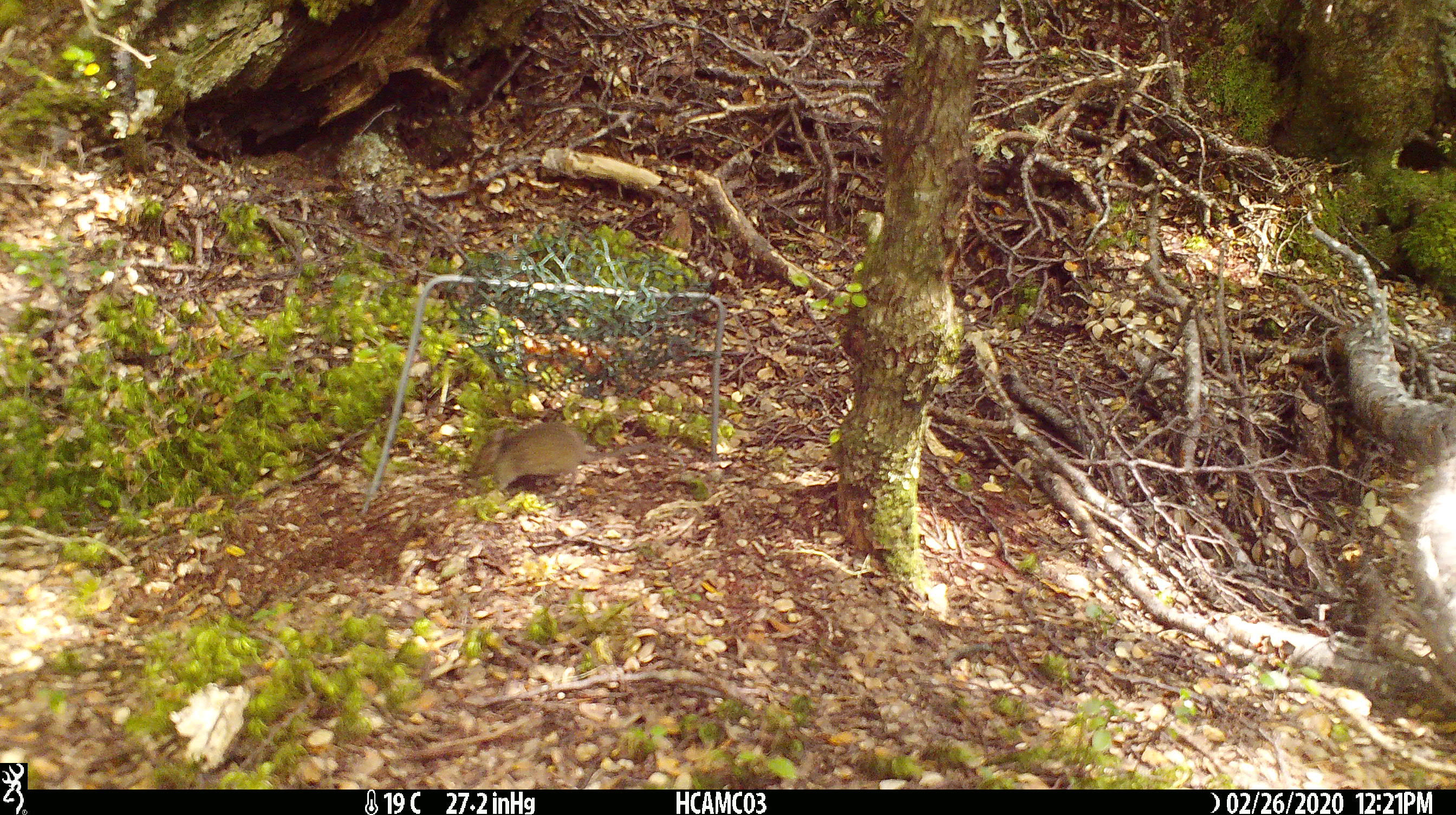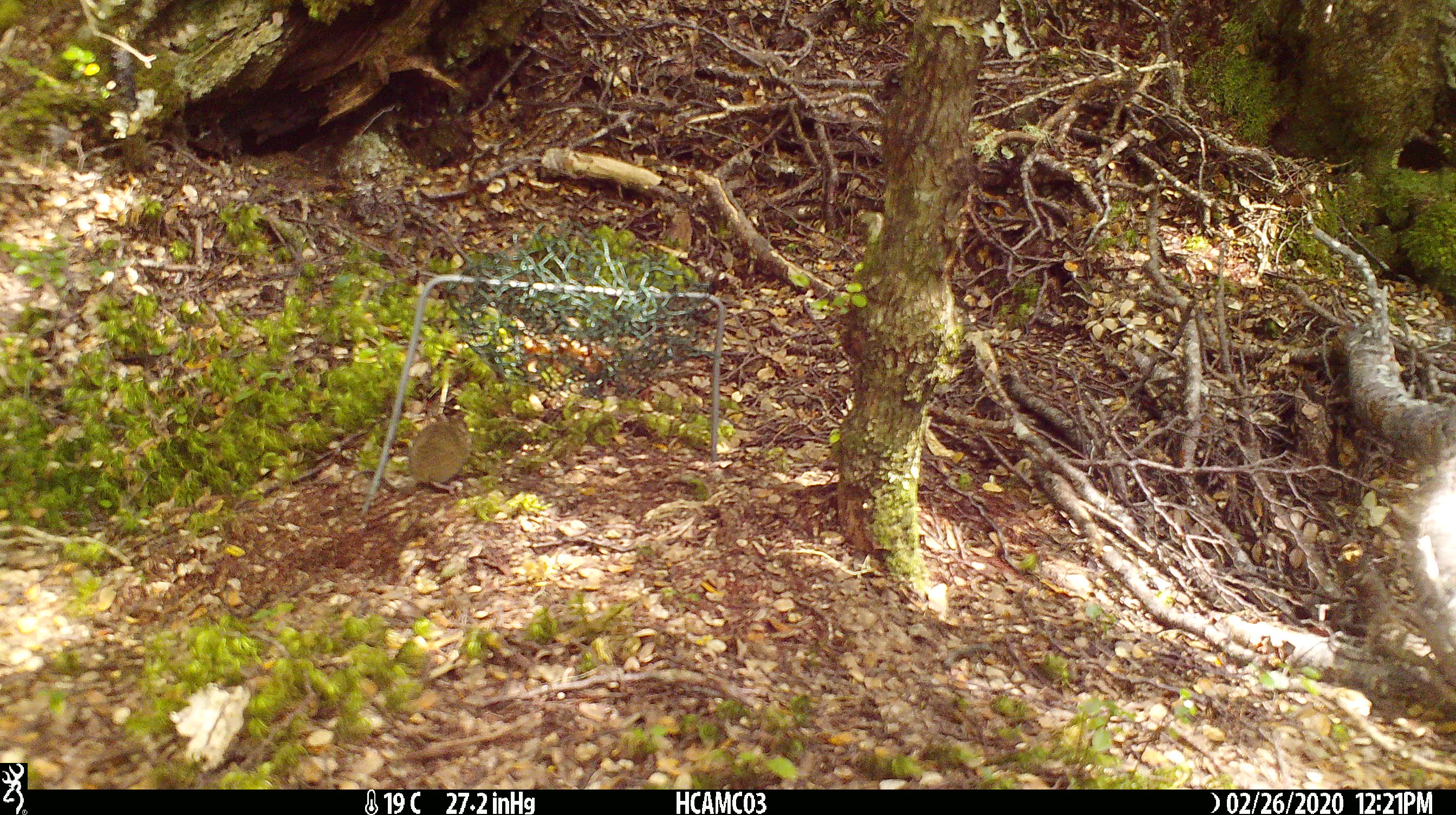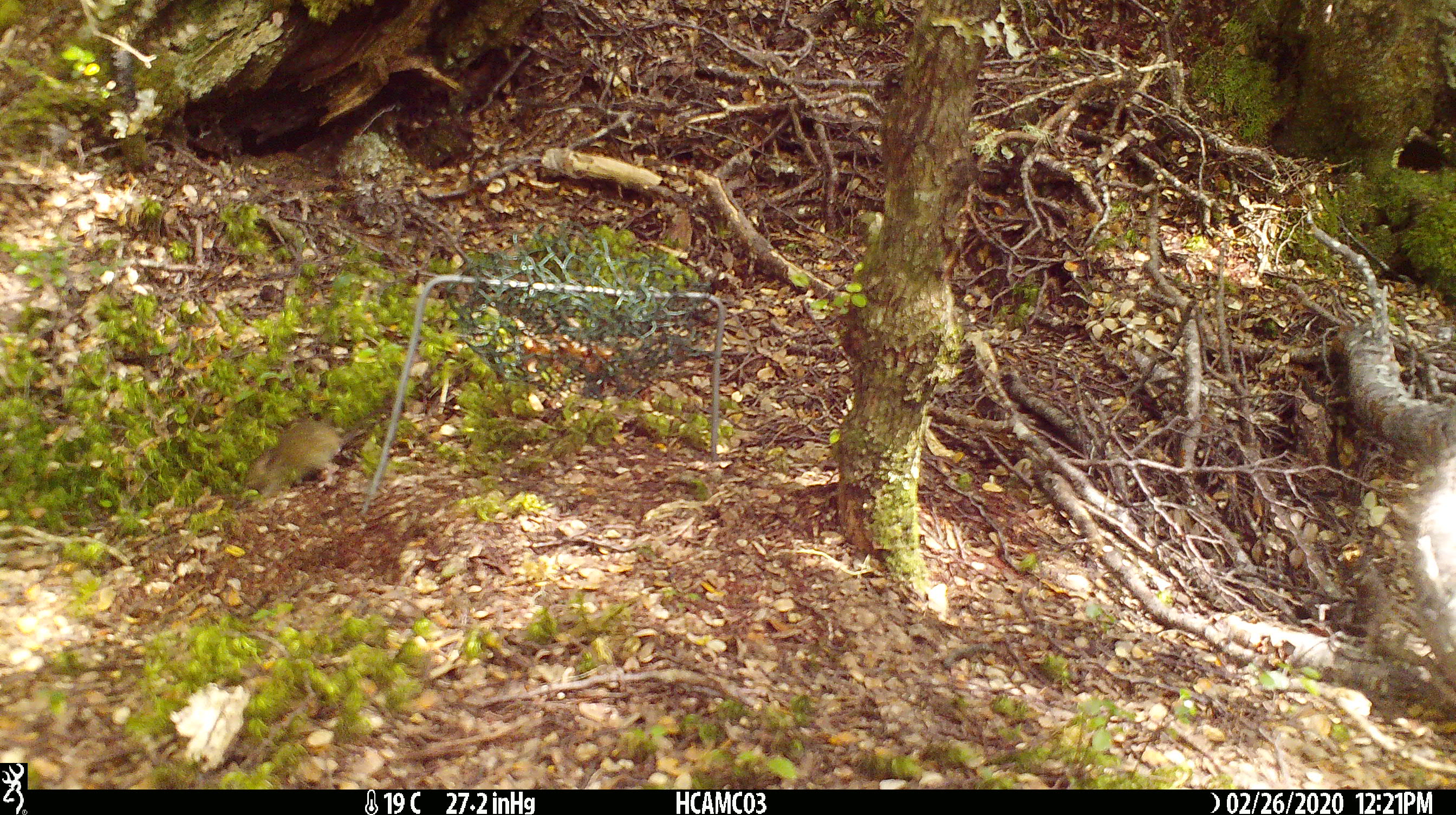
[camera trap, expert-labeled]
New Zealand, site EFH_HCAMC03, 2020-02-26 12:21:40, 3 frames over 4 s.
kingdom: Animalia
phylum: Chordata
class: Mammalia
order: Rodentia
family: Muridae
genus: Mus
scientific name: Mus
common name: mouse